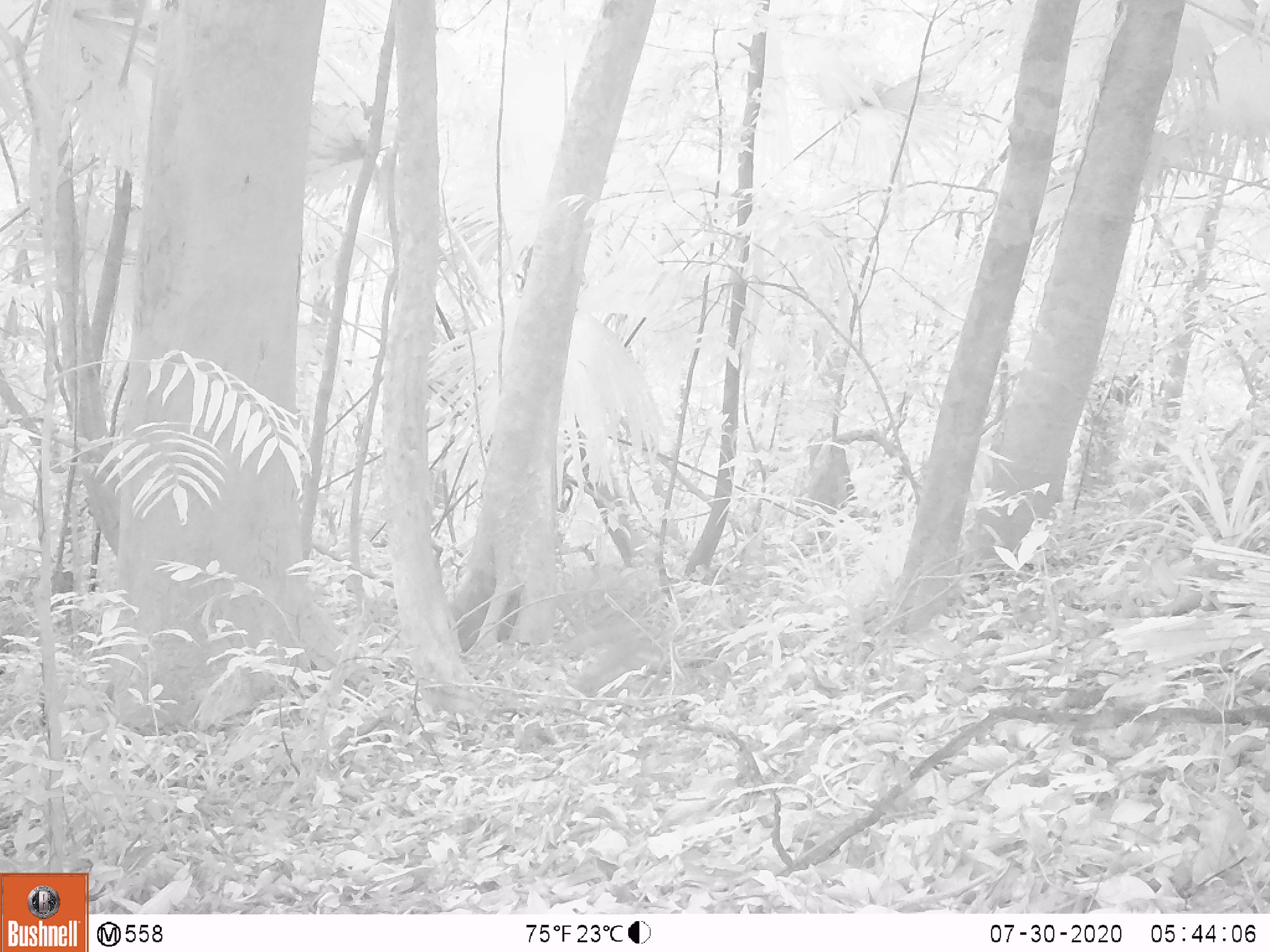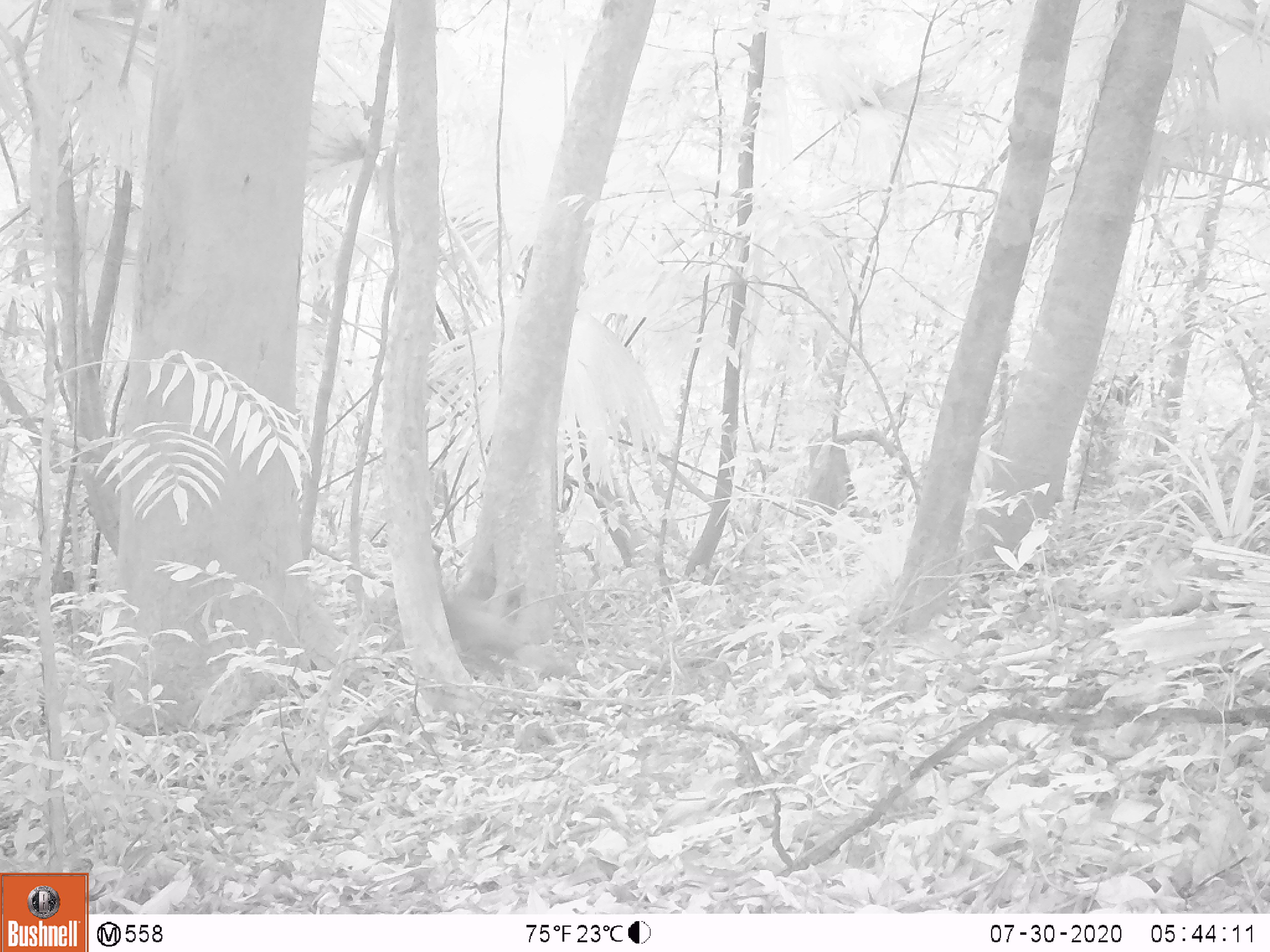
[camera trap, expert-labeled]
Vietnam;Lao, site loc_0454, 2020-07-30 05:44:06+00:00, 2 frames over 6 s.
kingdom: Animalia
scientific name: Animalia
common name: animal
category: unidentified animal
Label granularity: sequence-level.